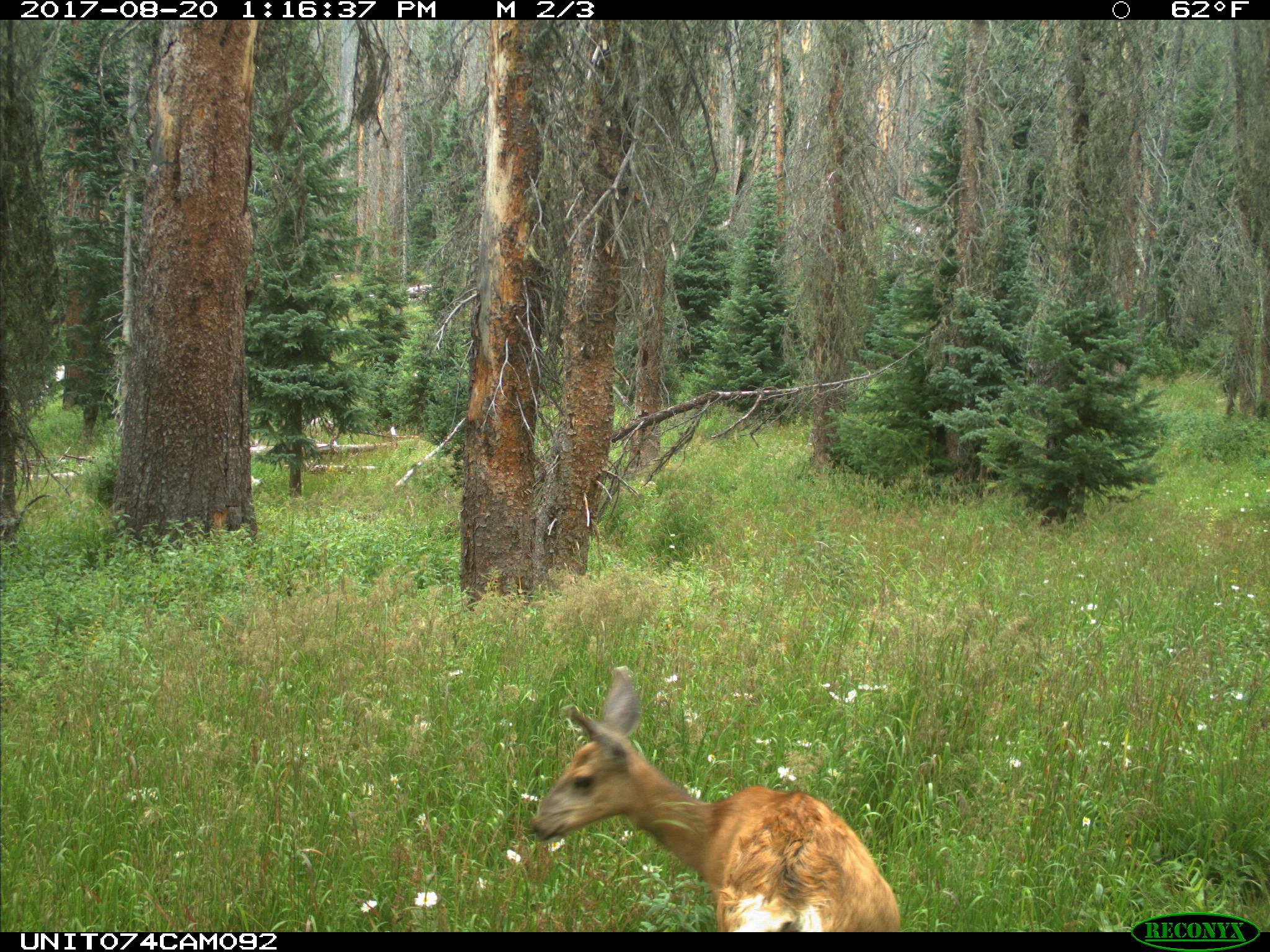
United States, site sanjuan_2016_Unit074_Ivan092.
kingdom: Animalia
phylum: Chordata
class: Mammalia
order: Artiodactyla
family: Cervidae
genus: Odocoileus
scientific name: Odocoileus hemionus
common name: mule deer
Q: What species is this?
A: Odocoileus hemionus (mule deer).